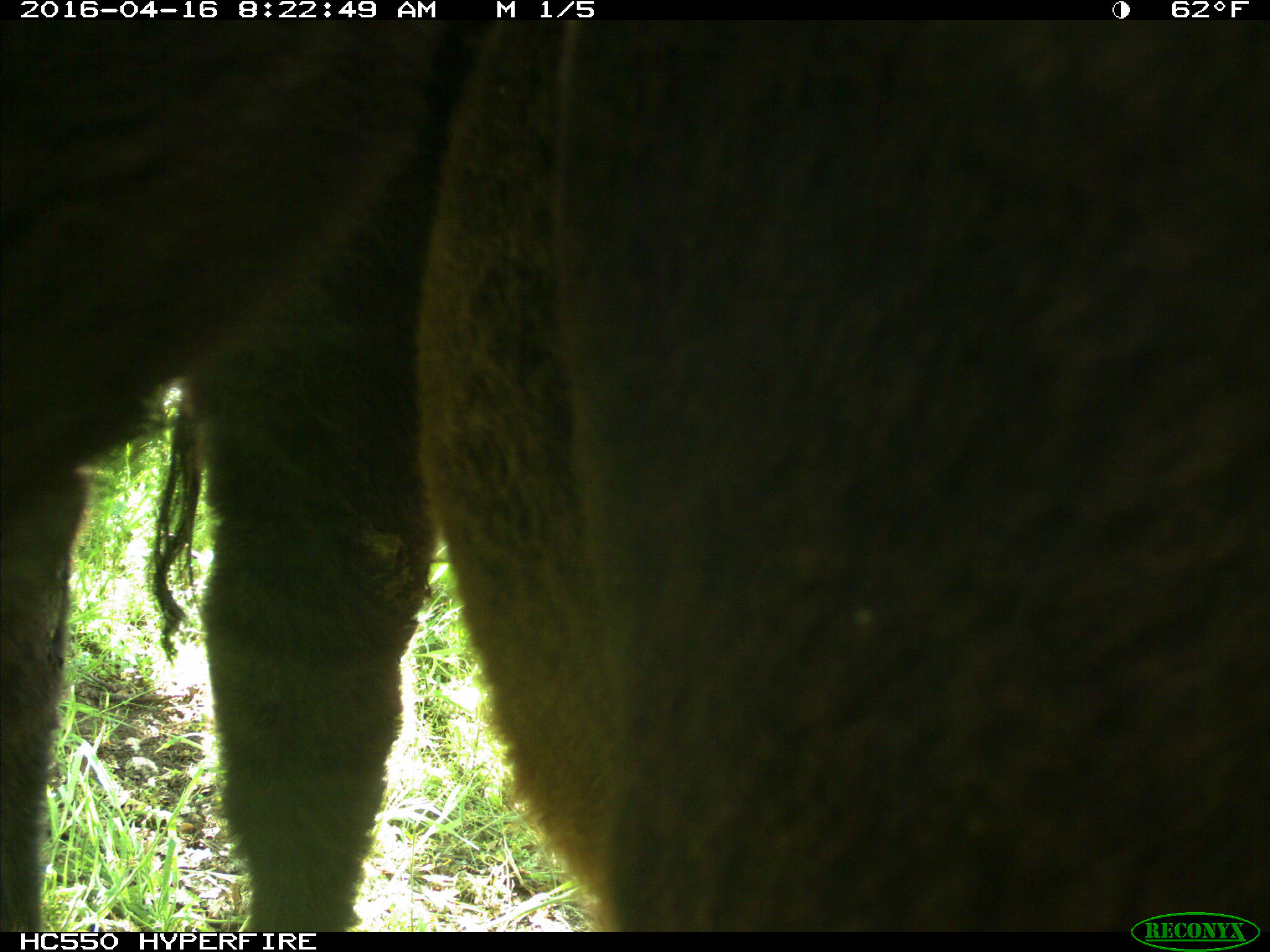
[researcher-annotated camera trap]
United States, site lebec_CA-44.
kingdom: Animalia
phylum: Chordata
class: Mammalia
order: Artiodactyla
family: Bovidae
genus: Bos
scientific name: Bos taurus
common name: domestic cow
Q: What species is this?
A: Bos taurus (domestic cow).